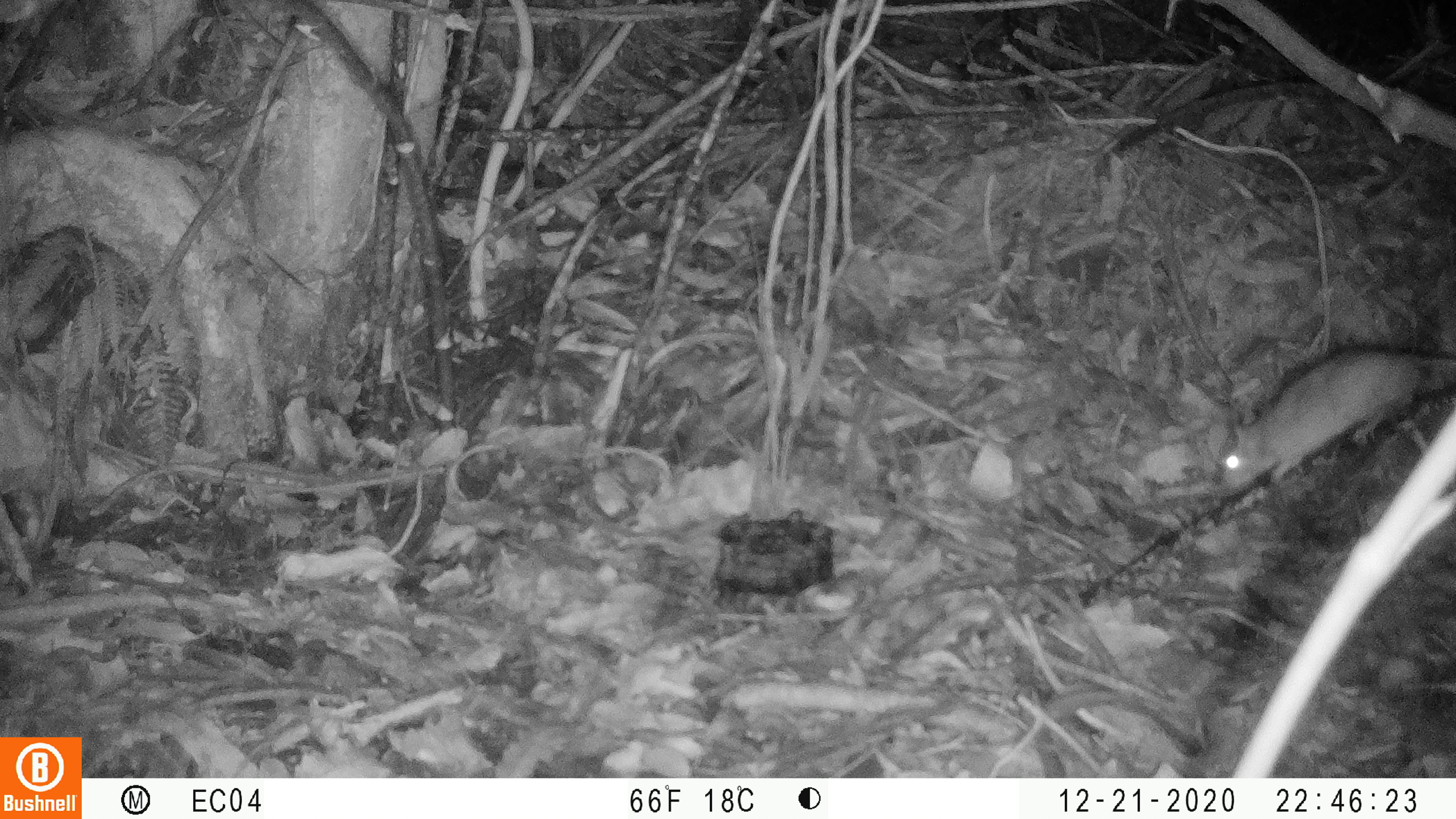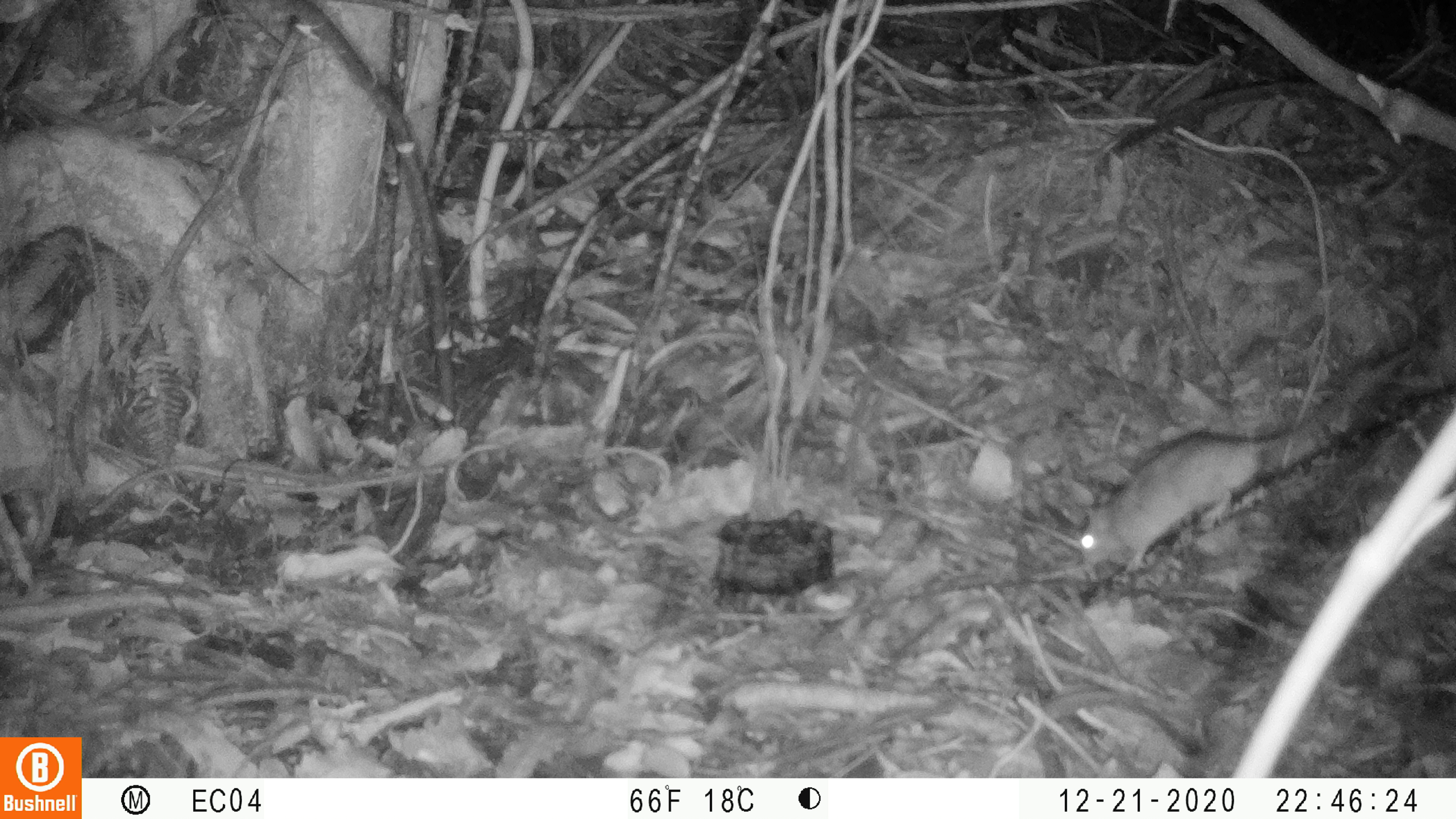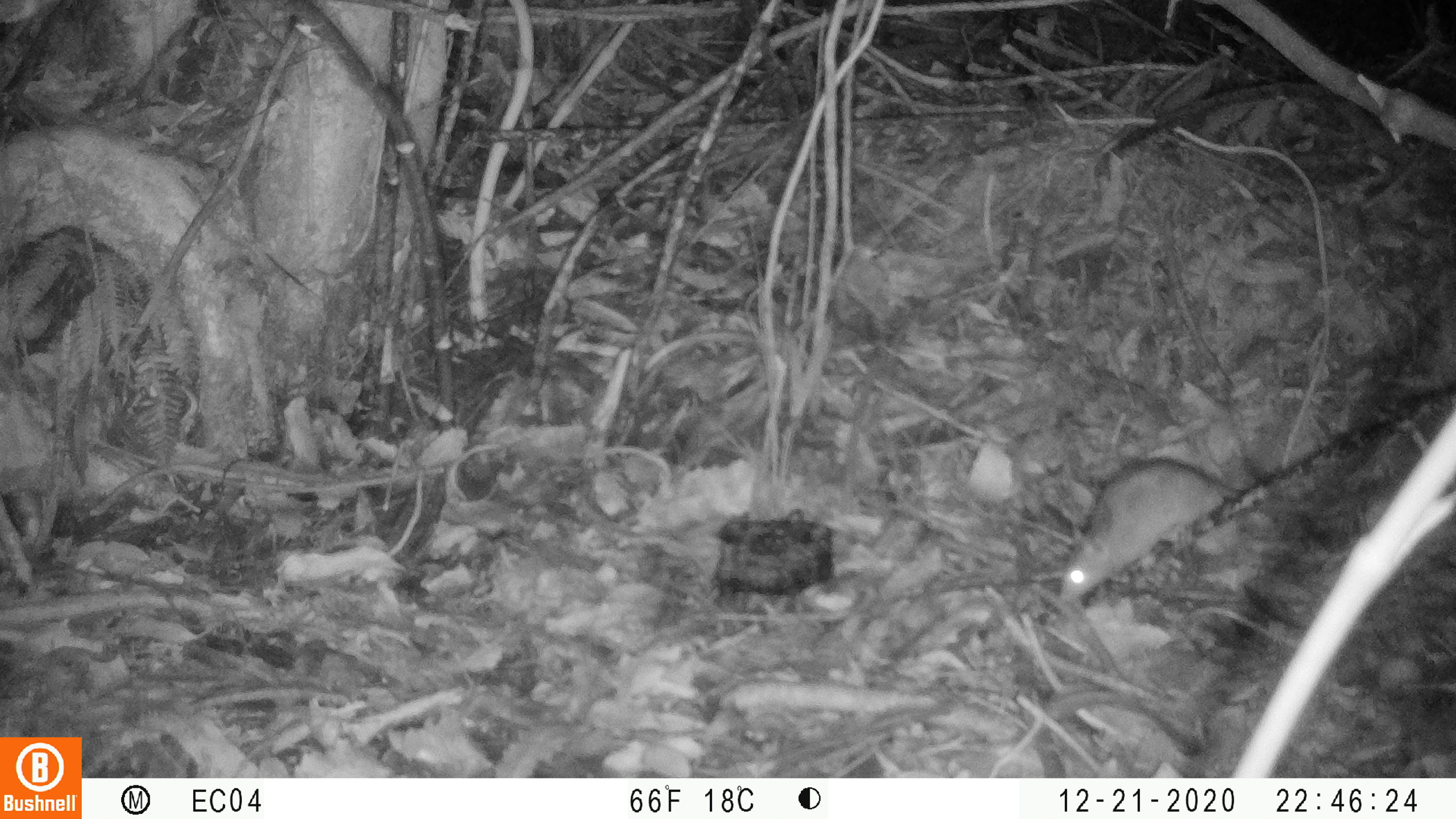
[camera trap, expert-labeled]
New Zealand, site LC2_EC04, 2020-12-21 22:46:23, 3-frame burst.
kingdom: Animalia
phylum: Chordata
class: Mammalia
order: Rodentia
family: Muridae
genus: Rattus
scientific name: Rattus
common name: rat